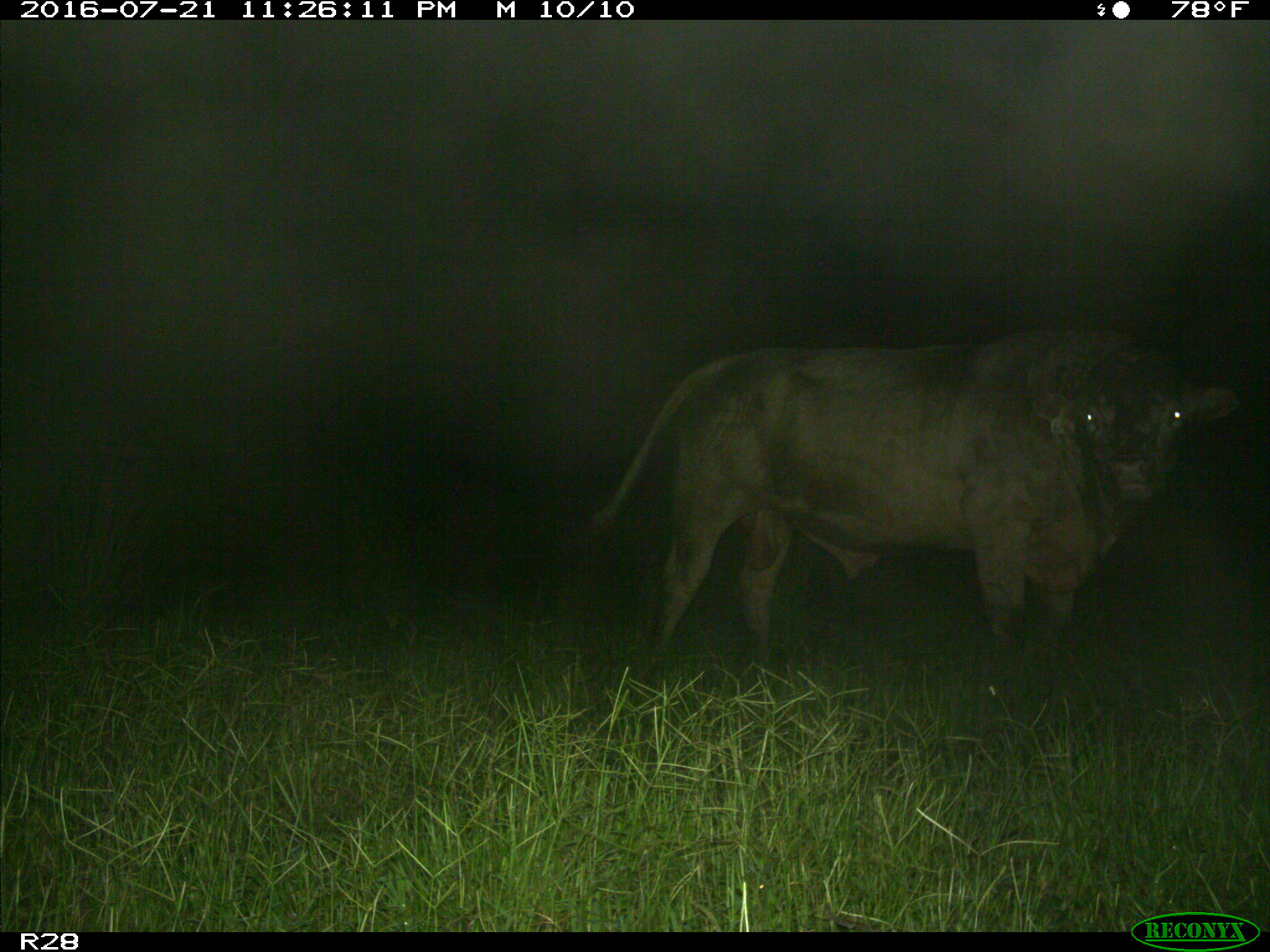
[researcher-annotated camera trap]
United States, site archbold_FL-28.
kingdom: Animalia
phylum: Chordata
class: Mammalia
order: Artiodactyla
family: Bovidae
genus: Bos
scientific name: Bos taurus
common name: domestic cow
Bos taurus (domestic cow).